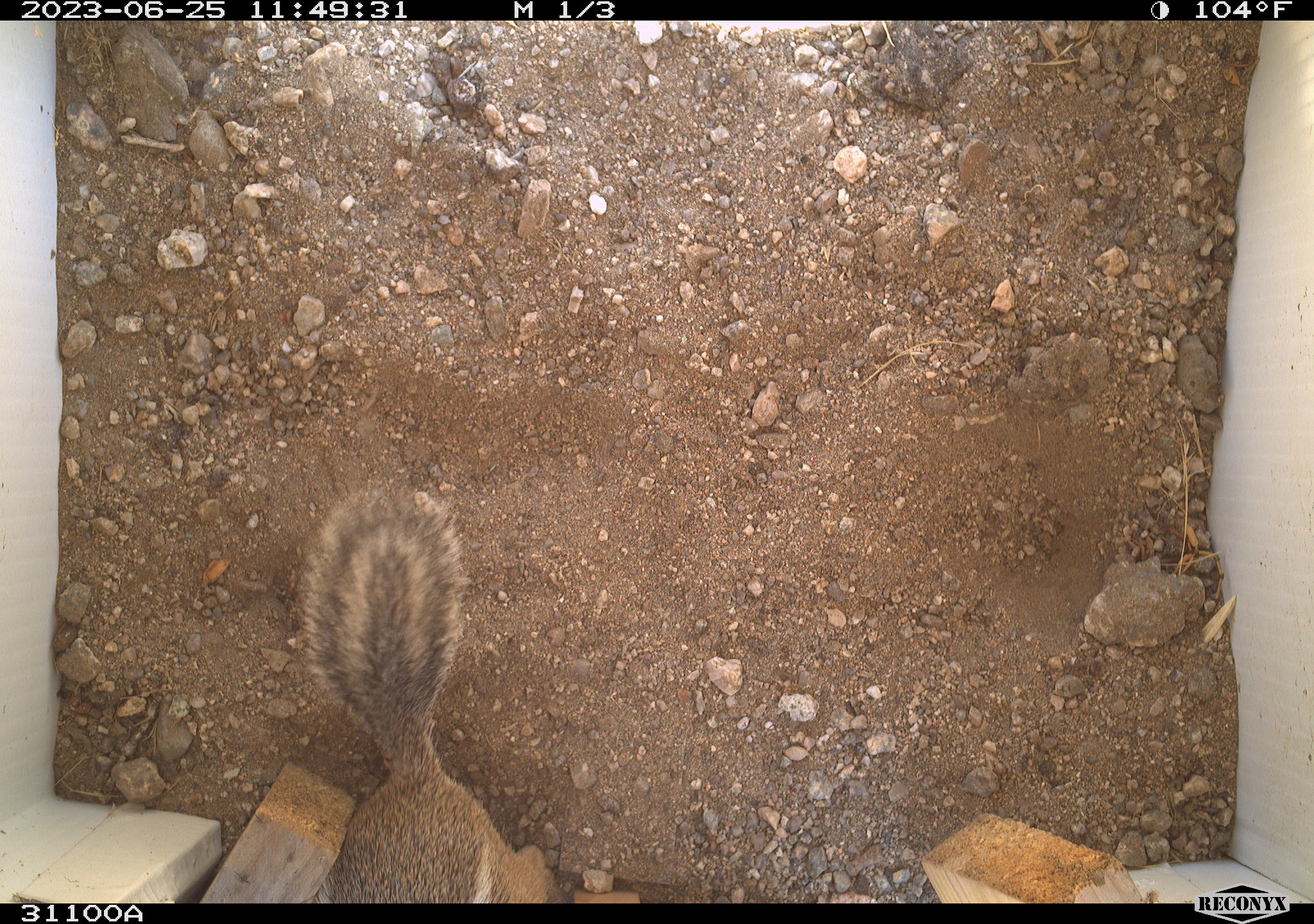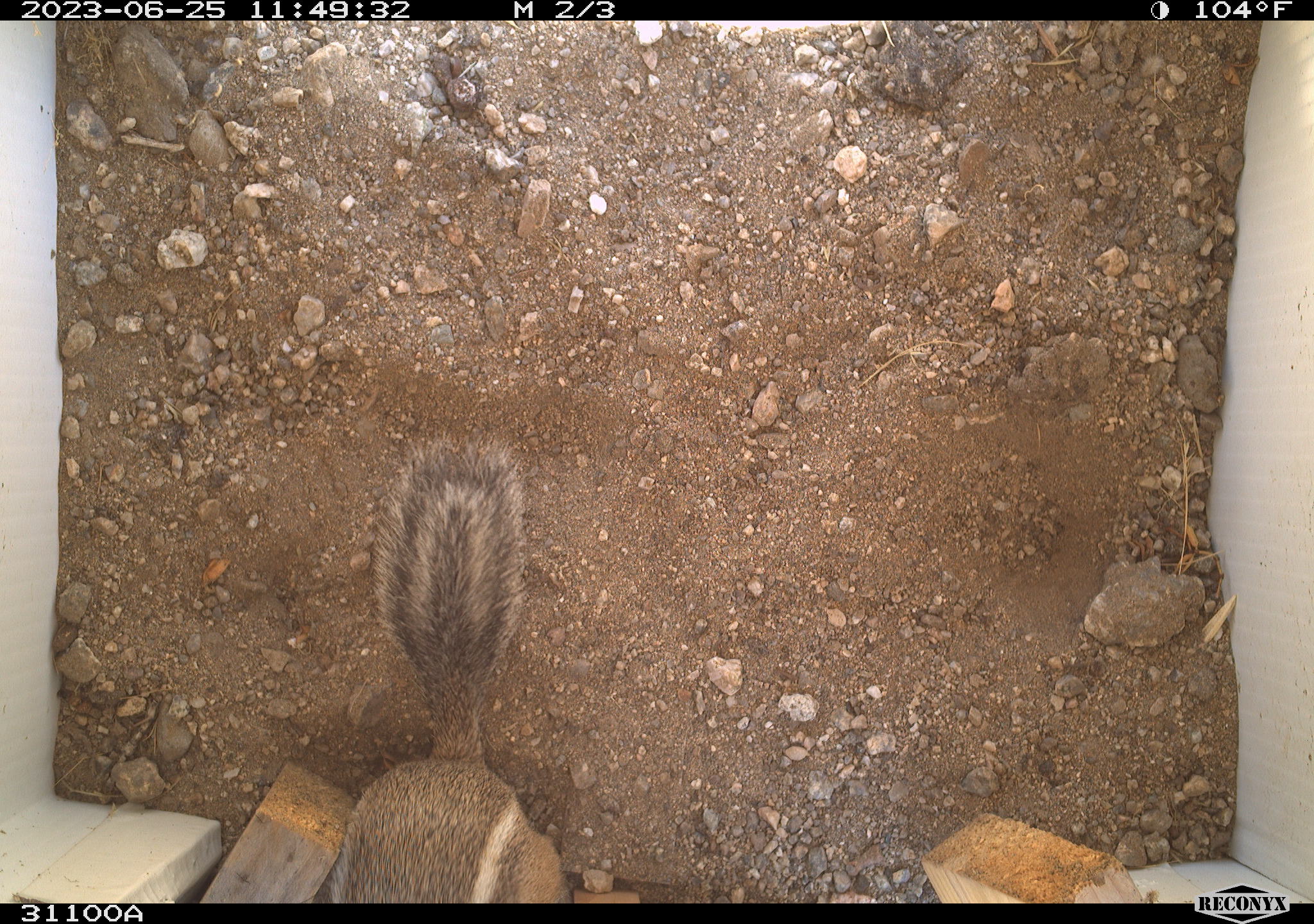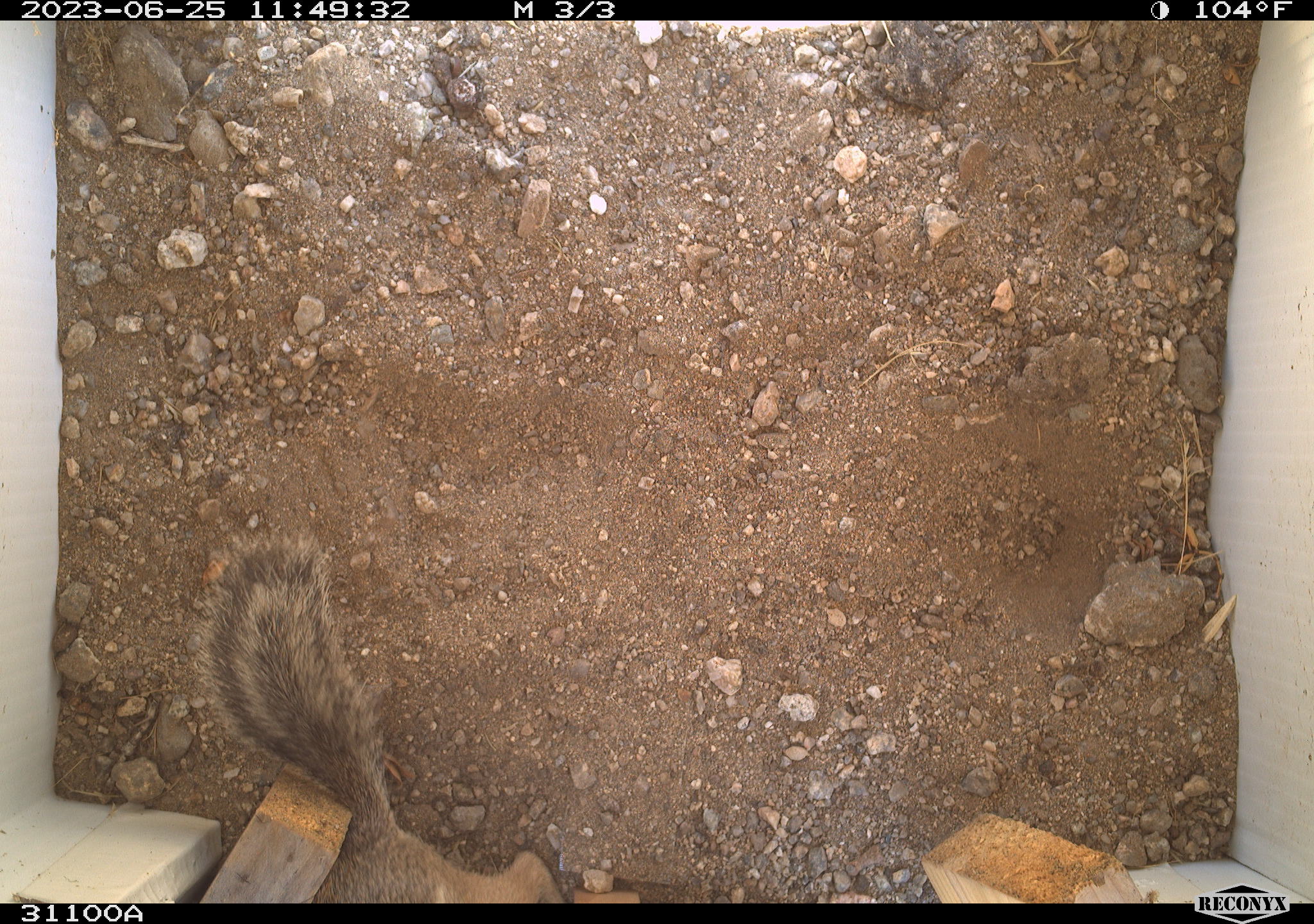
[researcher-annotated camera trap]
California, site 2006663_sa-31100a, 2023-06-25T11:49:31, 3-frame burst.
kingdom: Animalia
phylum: Chordata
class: Mammalia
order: Rodentia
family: Sciuridae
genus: Ammospermophilus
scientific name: Ammospermophilus leucurus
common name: white-tailed antelope squirrel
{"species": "white-tailed antelope squirrel (Ammospermophilus leucurus)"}